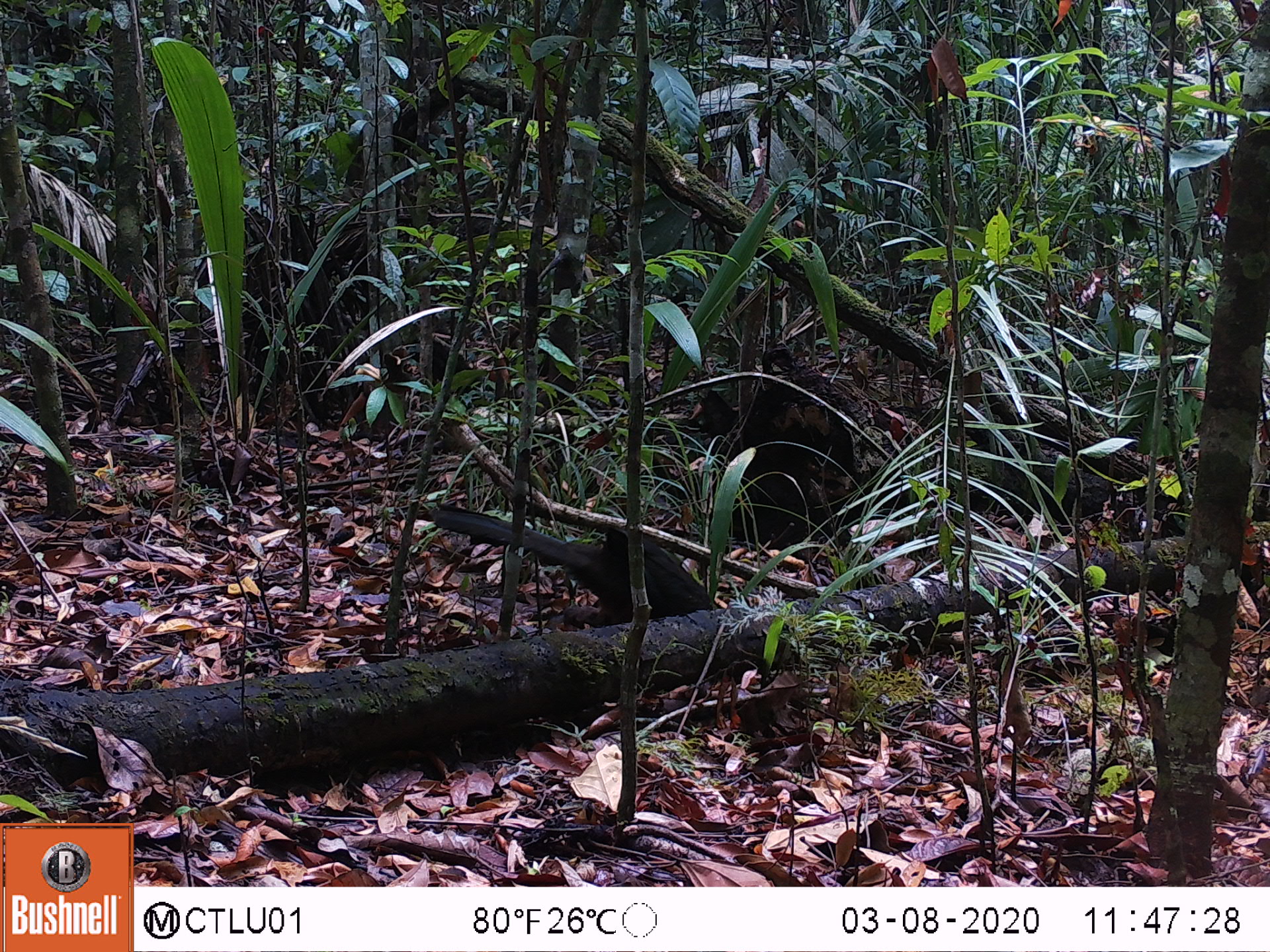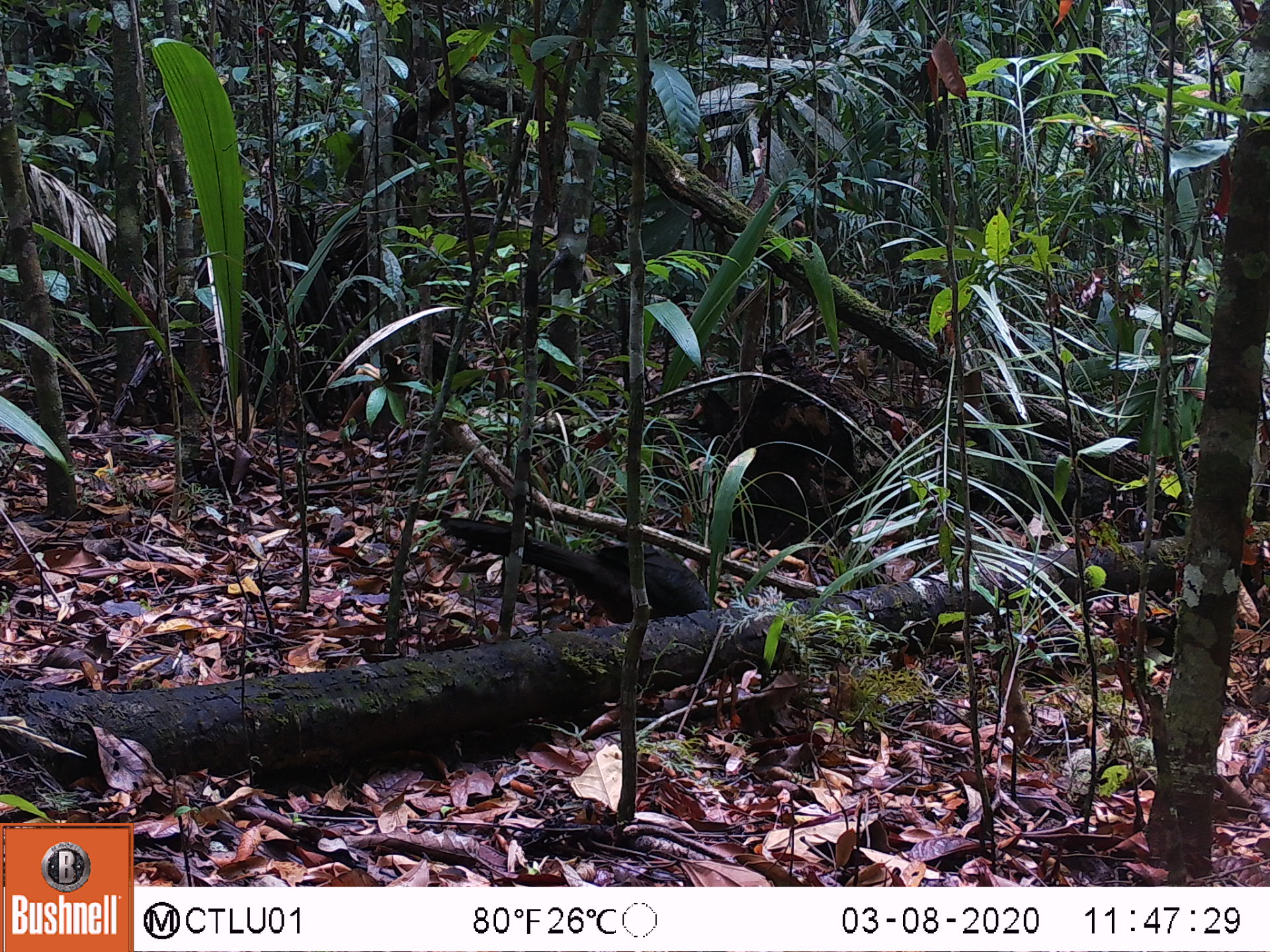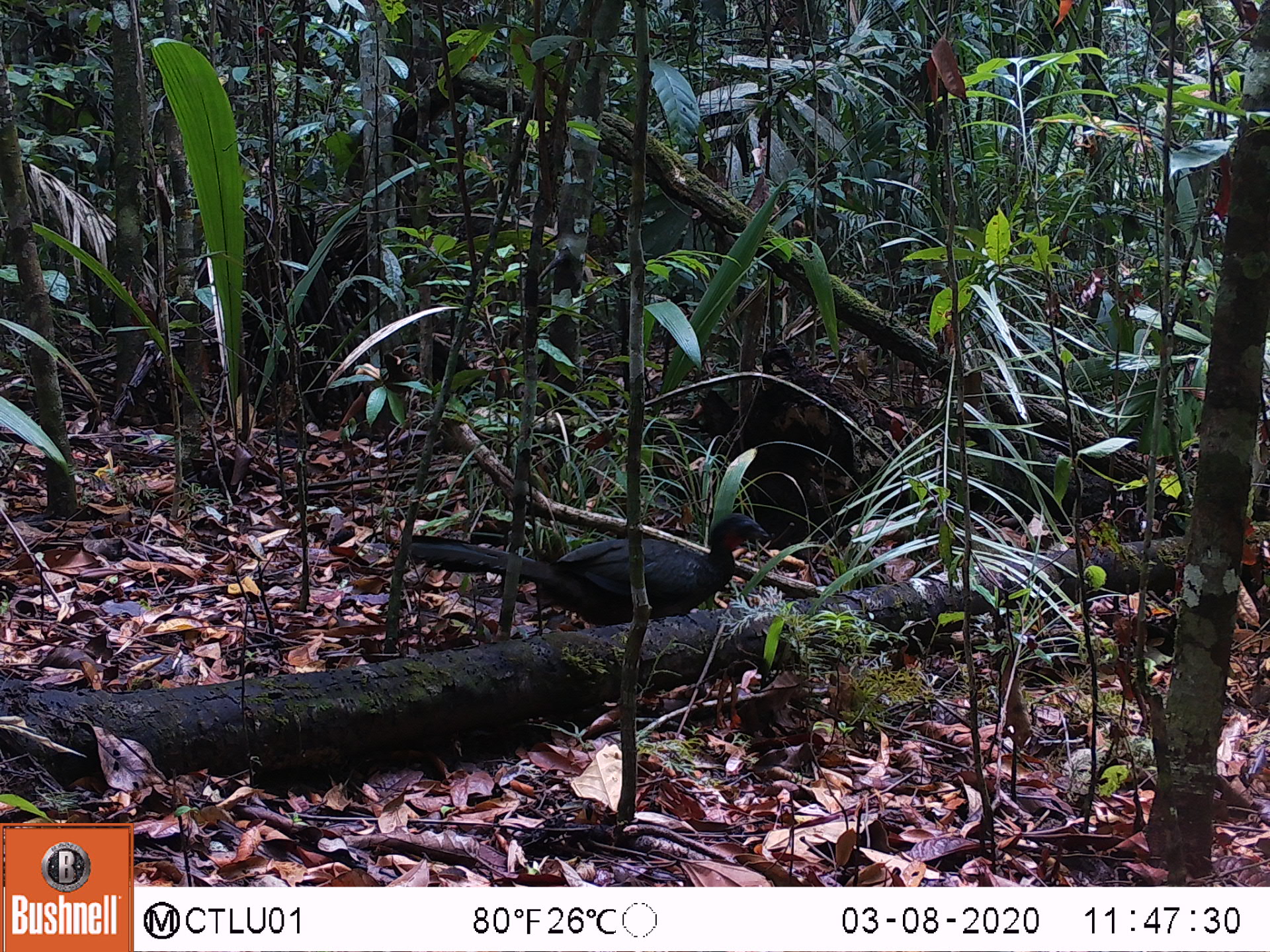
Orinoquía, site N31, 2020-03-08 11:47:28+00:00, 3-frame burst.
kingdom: Animalia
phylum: Chordata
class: Aves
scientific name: Aves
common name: bird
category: unknown bird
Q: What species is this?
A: Unknown bird (bird) (Aves).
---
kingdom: Animalia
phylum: Chordata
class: Aves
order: Galliformes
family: Cracidae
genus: Penelope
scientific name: Penelope jacquacu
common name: spix's guan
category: spixs guan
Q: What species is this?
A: Spixs guan (spix's guan) (Penelope jacquacu).